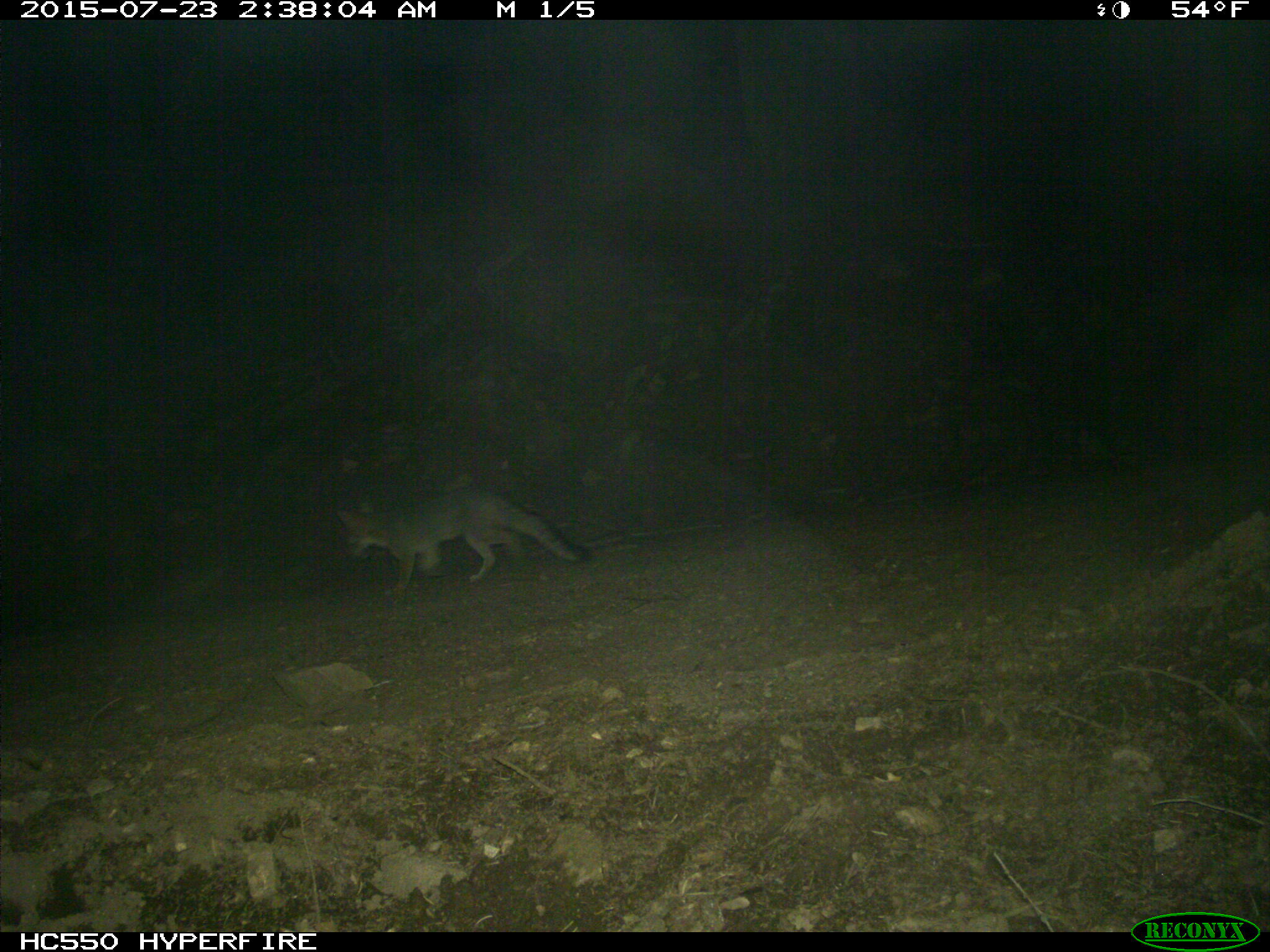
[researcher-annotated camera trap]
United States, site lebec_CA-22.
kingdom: Animalia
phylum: Chordata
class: Mammalia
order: Carnivora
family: Canidae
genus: Urocyon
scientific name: Urocyon cinereoargenteus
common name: gray fox